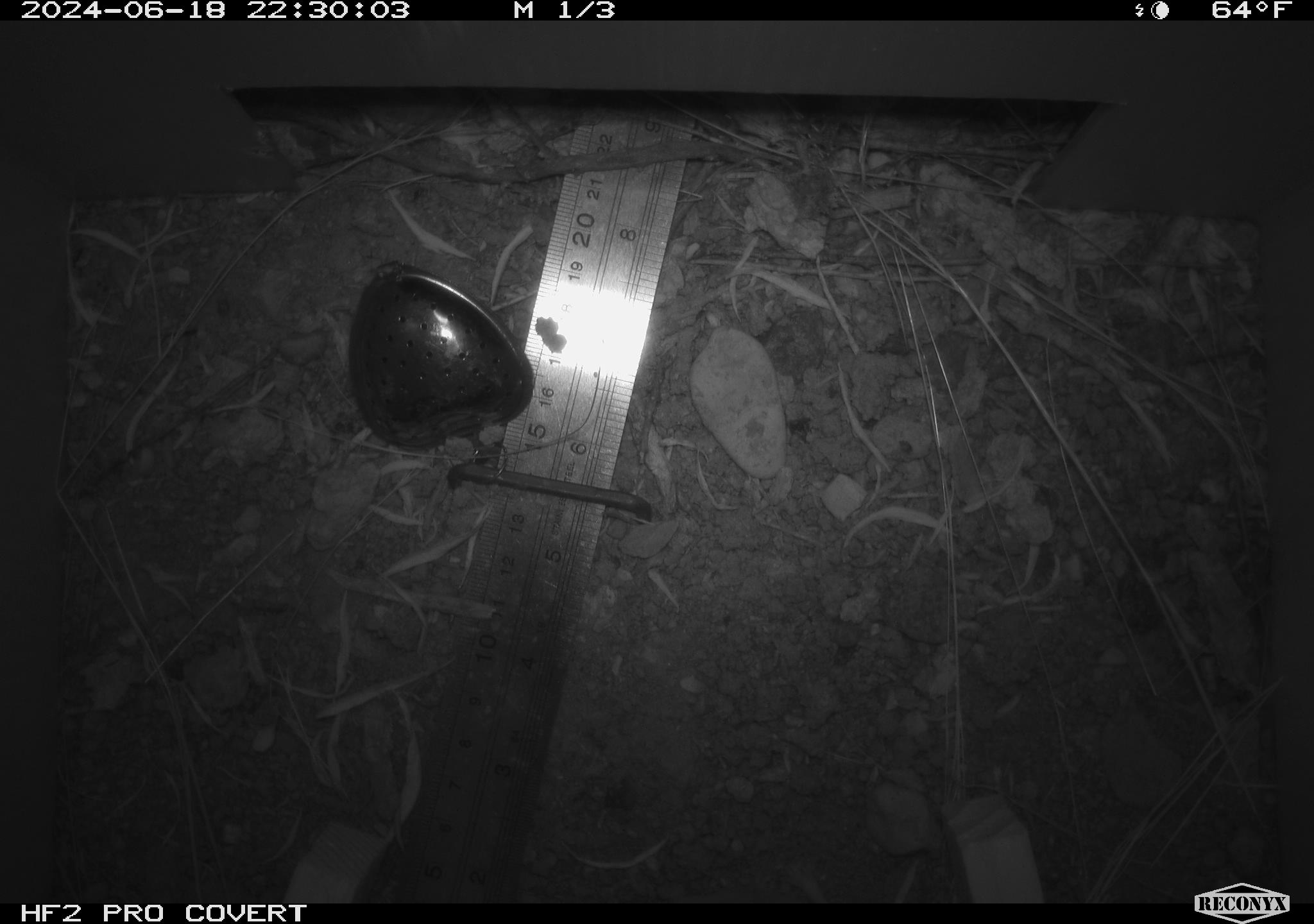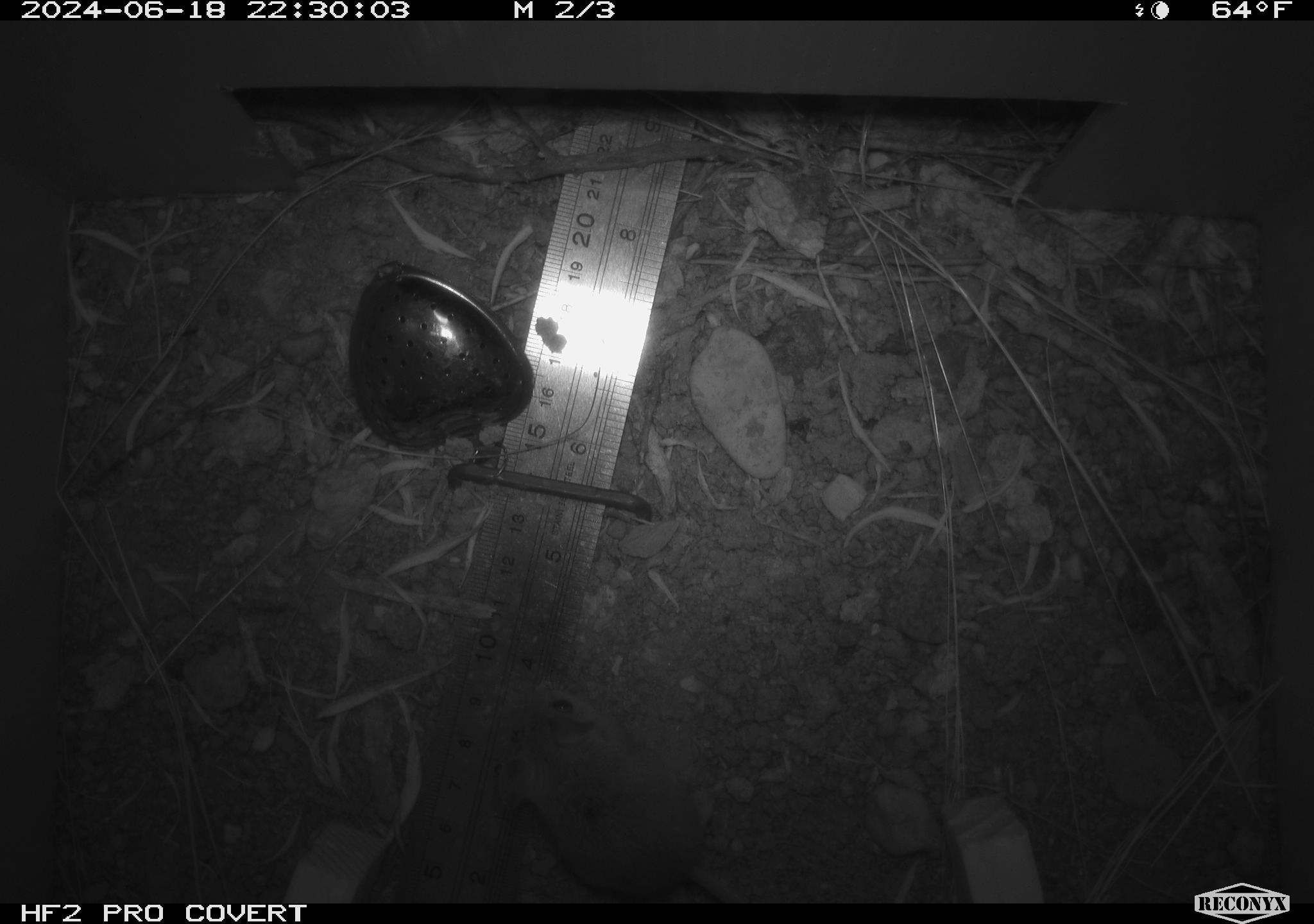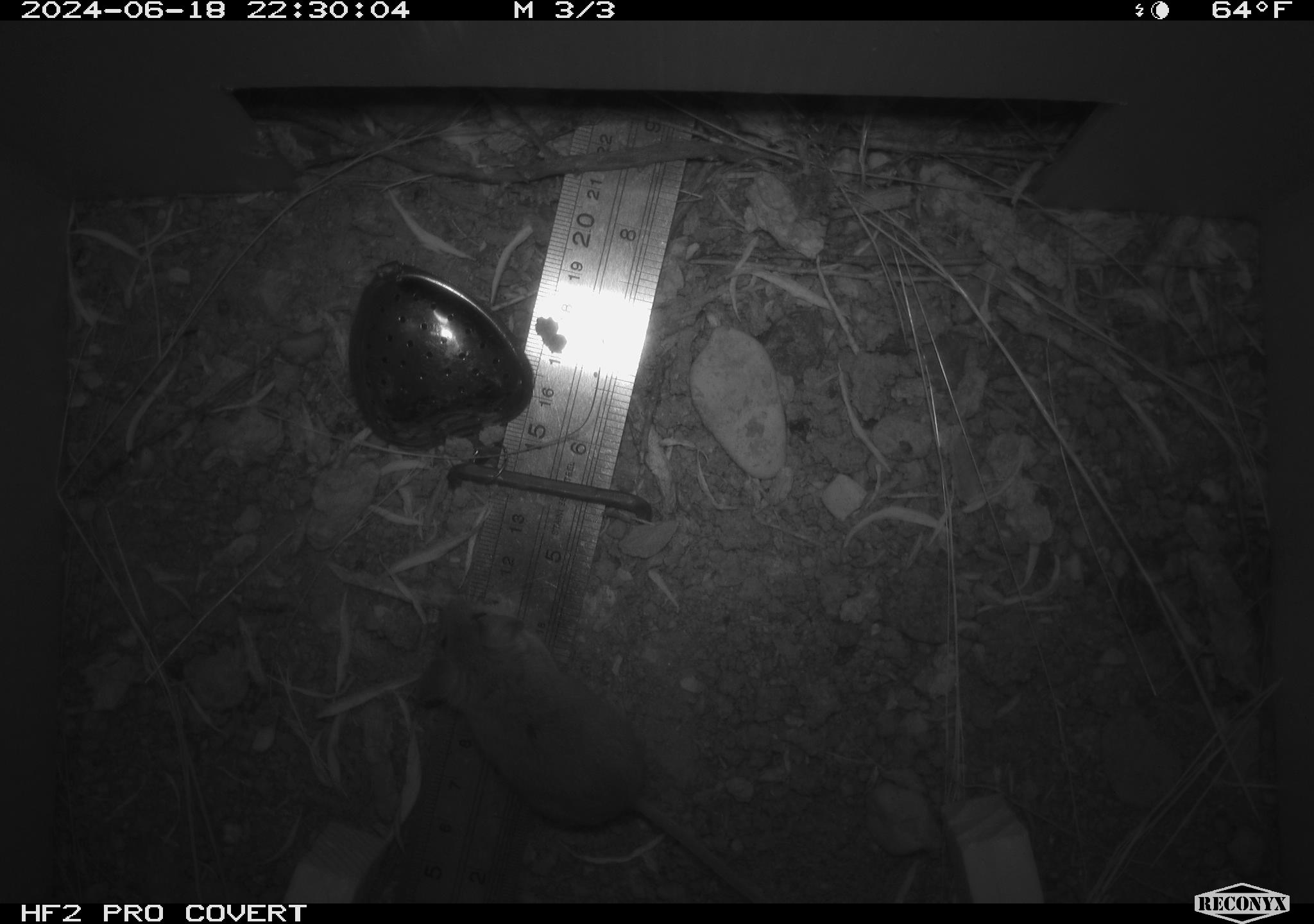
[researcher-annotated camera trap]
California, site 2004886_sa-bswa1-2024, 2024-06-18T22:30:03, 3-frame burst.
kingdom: Animalia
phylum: Chordata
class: Mammalia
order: Rodentia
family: Heteromyidae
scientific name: Heteromyidae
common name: kangaroo rats and pocket mice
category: heteromyidae family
Heteromyidae family (kangaroo rats and pocket mice) (Heteromyidae).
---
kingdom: Animalia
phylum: Chordata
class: Mammalia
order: Rodentia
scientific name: Rodentia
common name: mouse species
Mouse species (Rodentia).